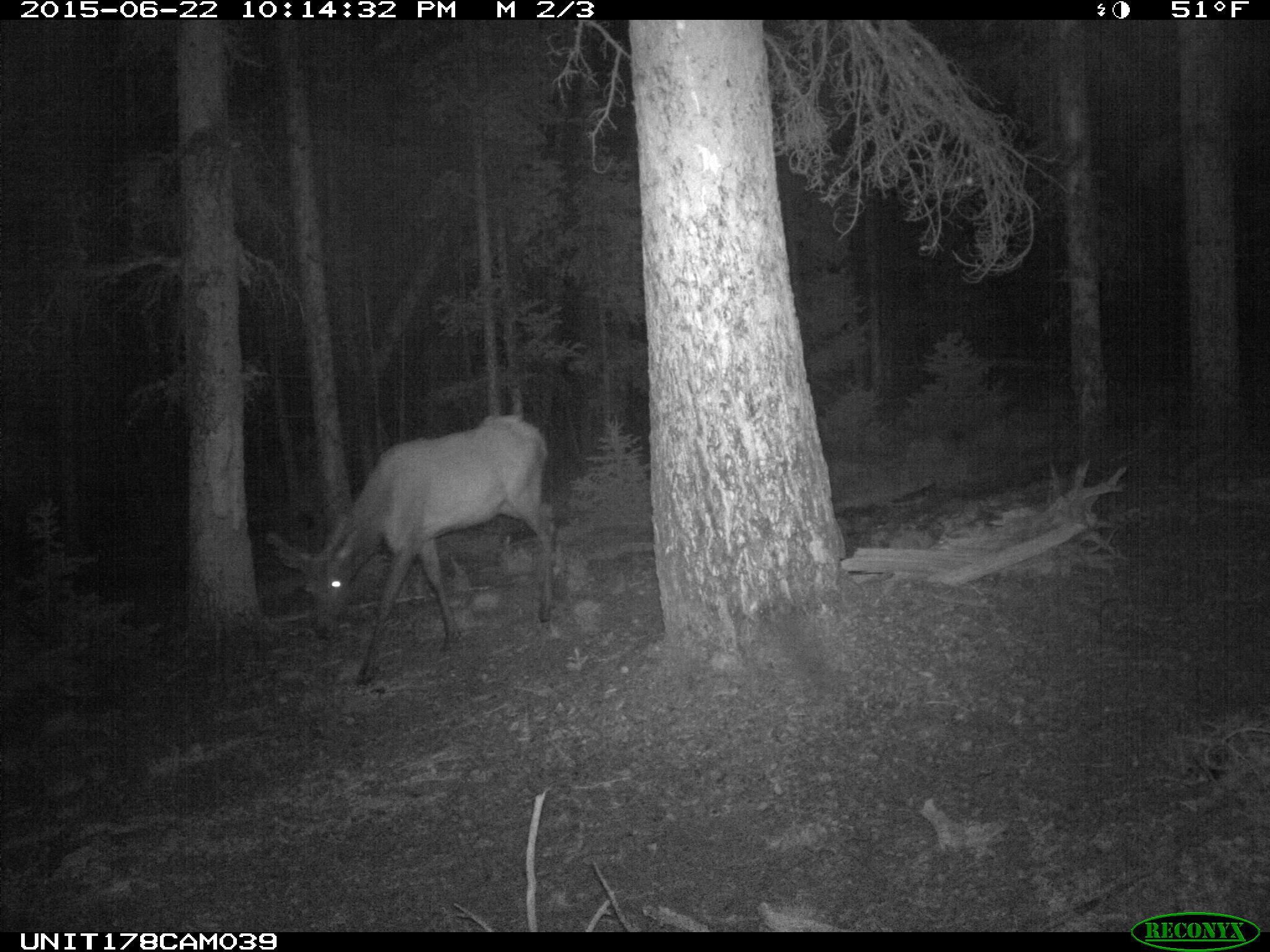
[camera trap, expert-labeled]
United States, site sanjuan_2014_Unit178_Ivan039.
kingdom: Animalia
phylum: Chordata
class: Mammalia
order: Artiodactyla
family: Cervidae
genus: Cervus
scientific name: Cervus elaphus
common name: red deer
Cervus elaphus (red deer).